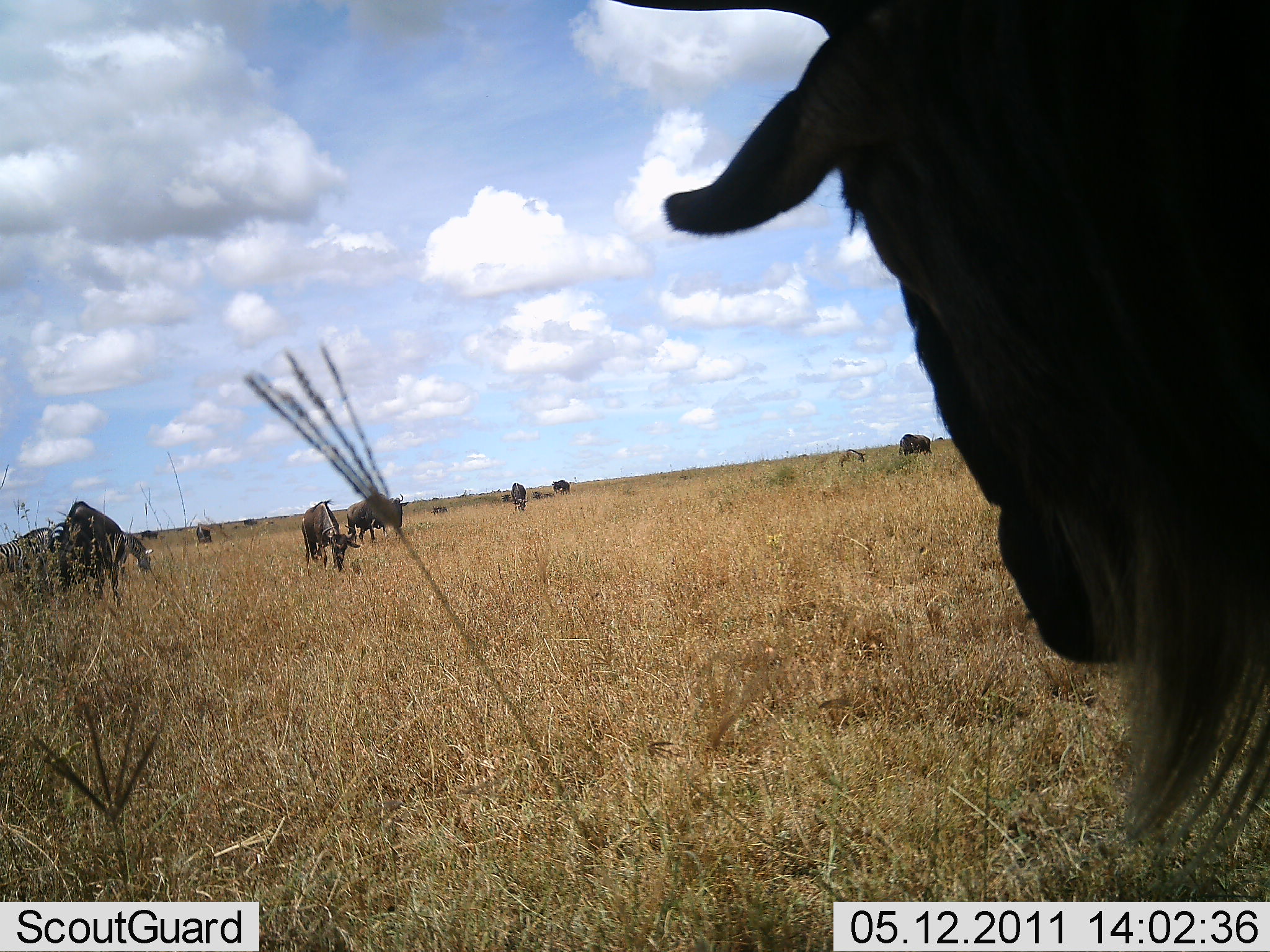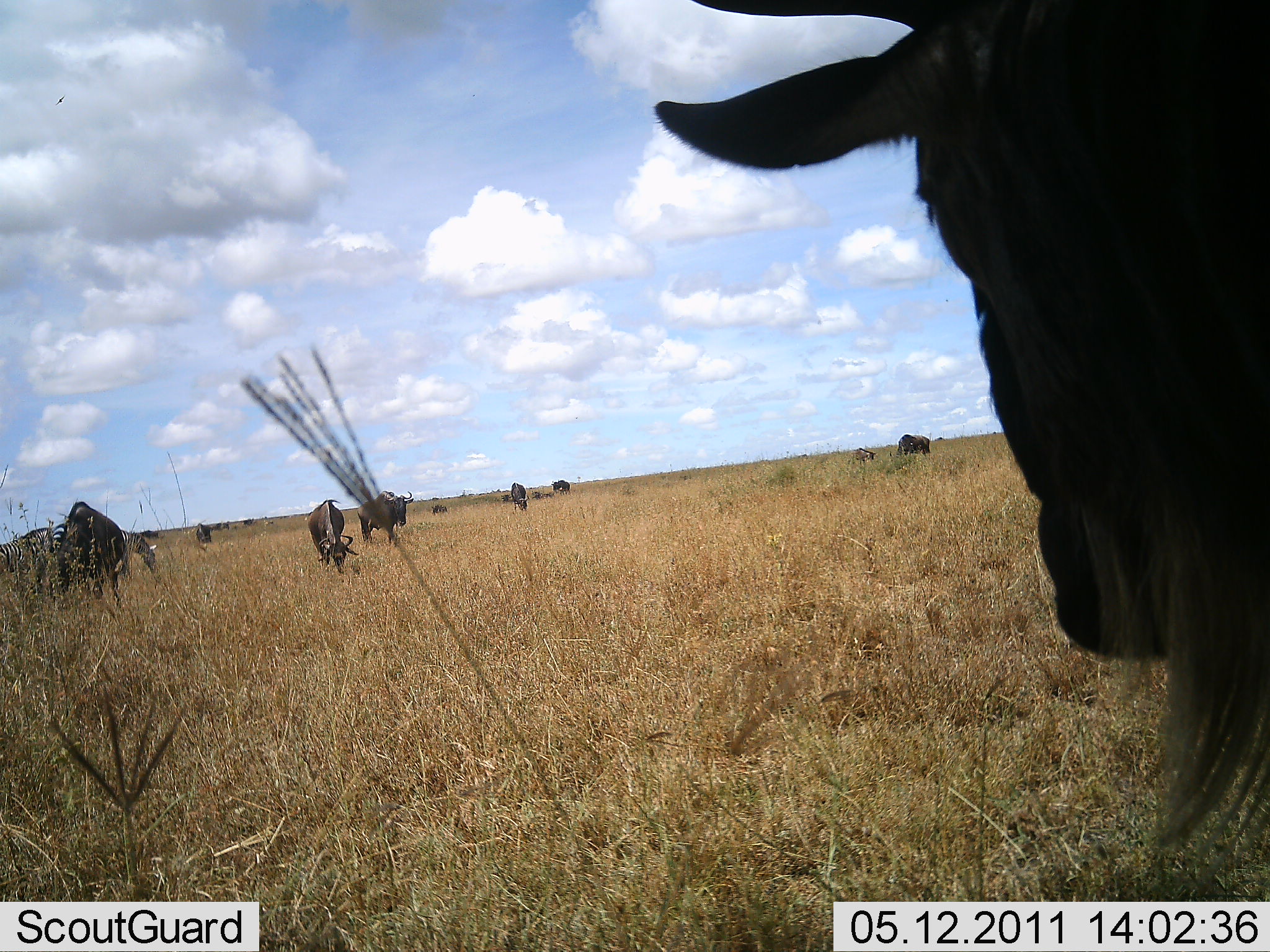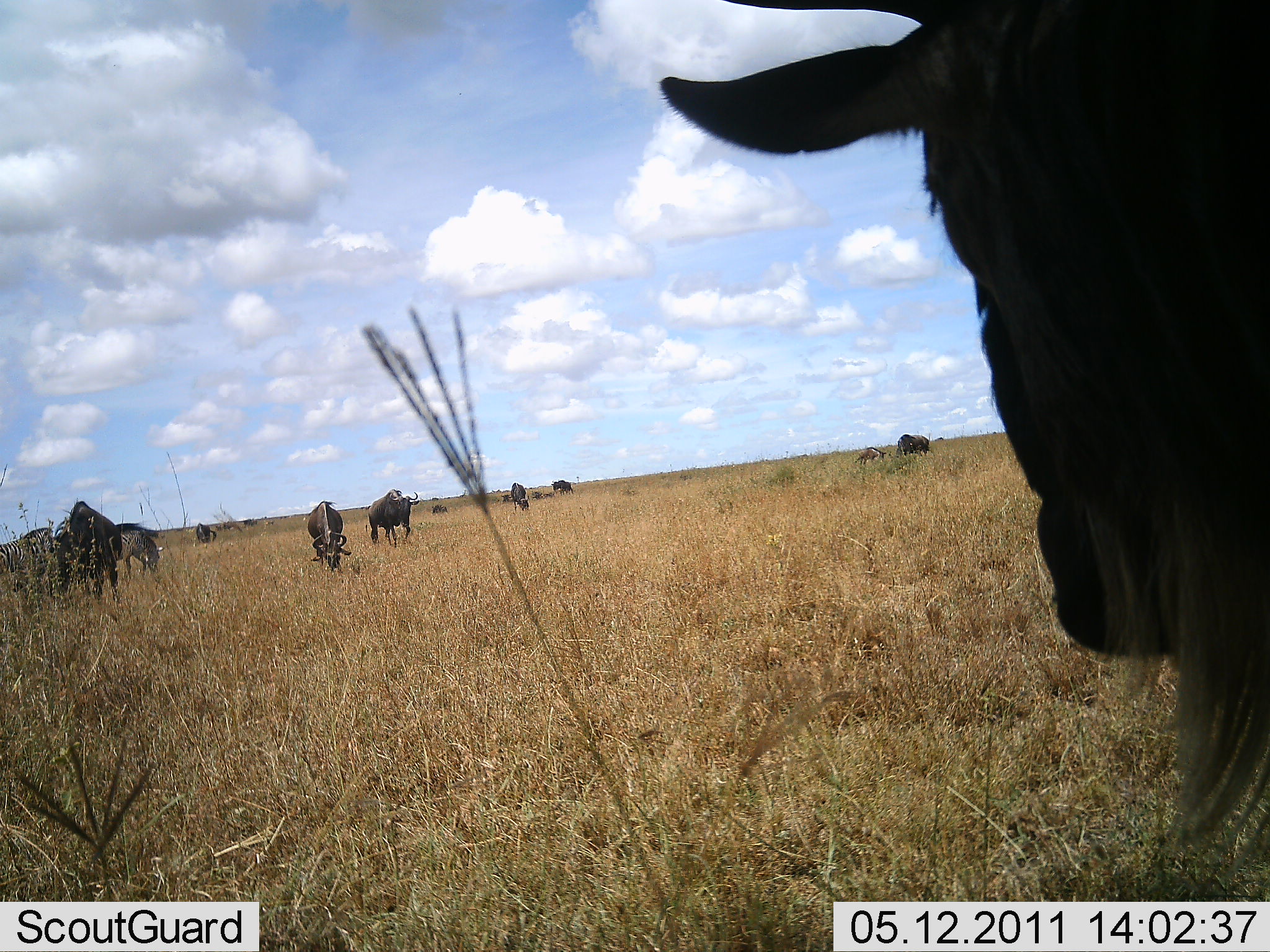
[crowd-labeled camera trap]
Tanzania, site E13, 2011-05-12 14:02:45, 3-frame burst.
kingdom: Animalia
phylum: Chordata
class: Mammalia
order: Artiodactyla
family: Bovidae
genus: Connochaetes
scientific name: Connochaetes taurinus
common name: blue wildebeest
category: wildebeest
Wildebeest (blue wildebeest) (Connochaetes taurinus), count 10. Behavior (volunteer vote fractions): standing 64%, resting 0%, moving 21%, interacting 0%. Young present (vote fraction): 0%. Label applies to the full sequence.